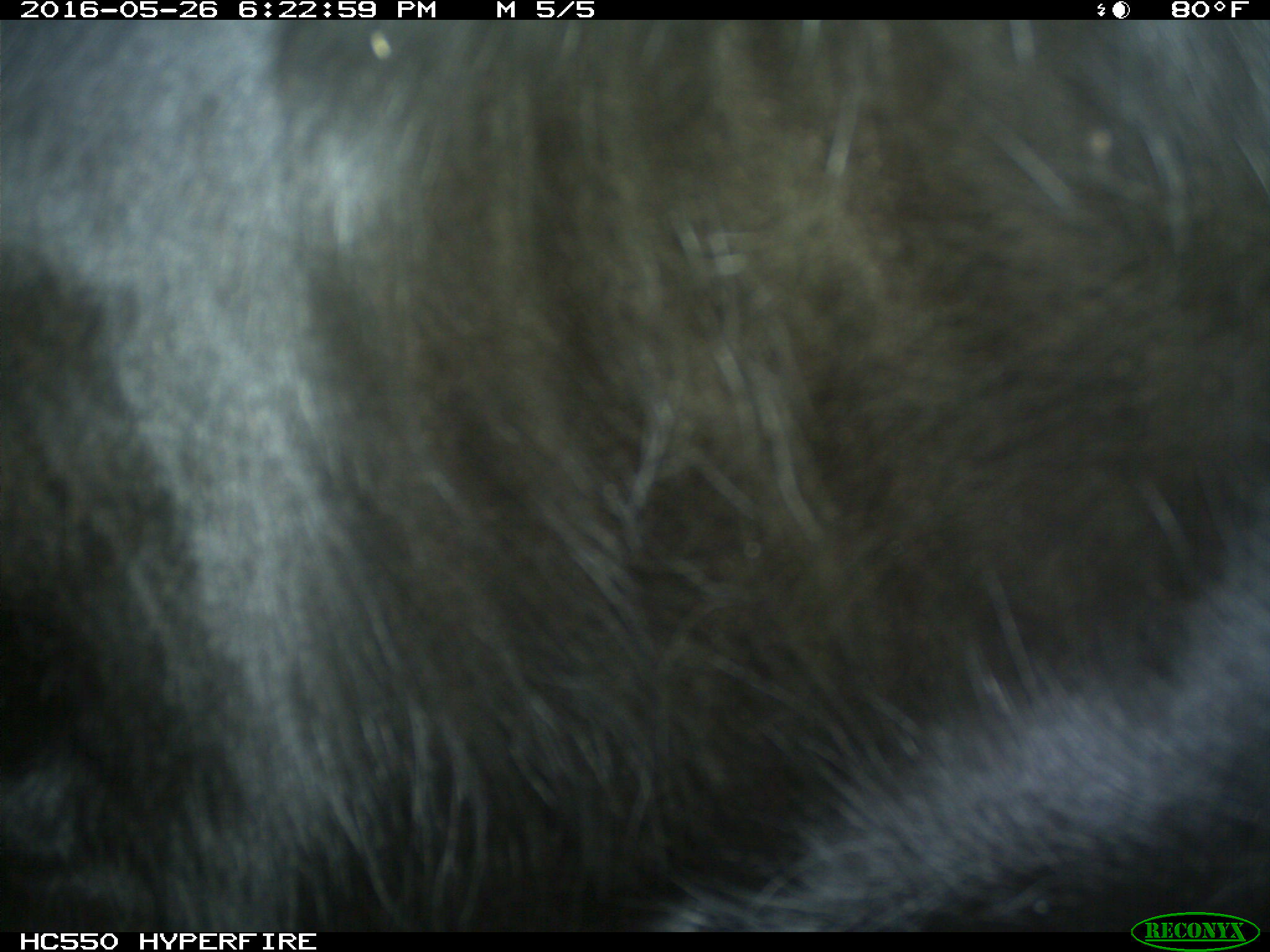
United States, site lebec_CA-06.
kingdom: Animalia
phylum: Chordata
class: Mammalia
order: Artiodactyla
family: Bovidae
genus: Bos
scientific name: Bos taurus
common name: domestic cow